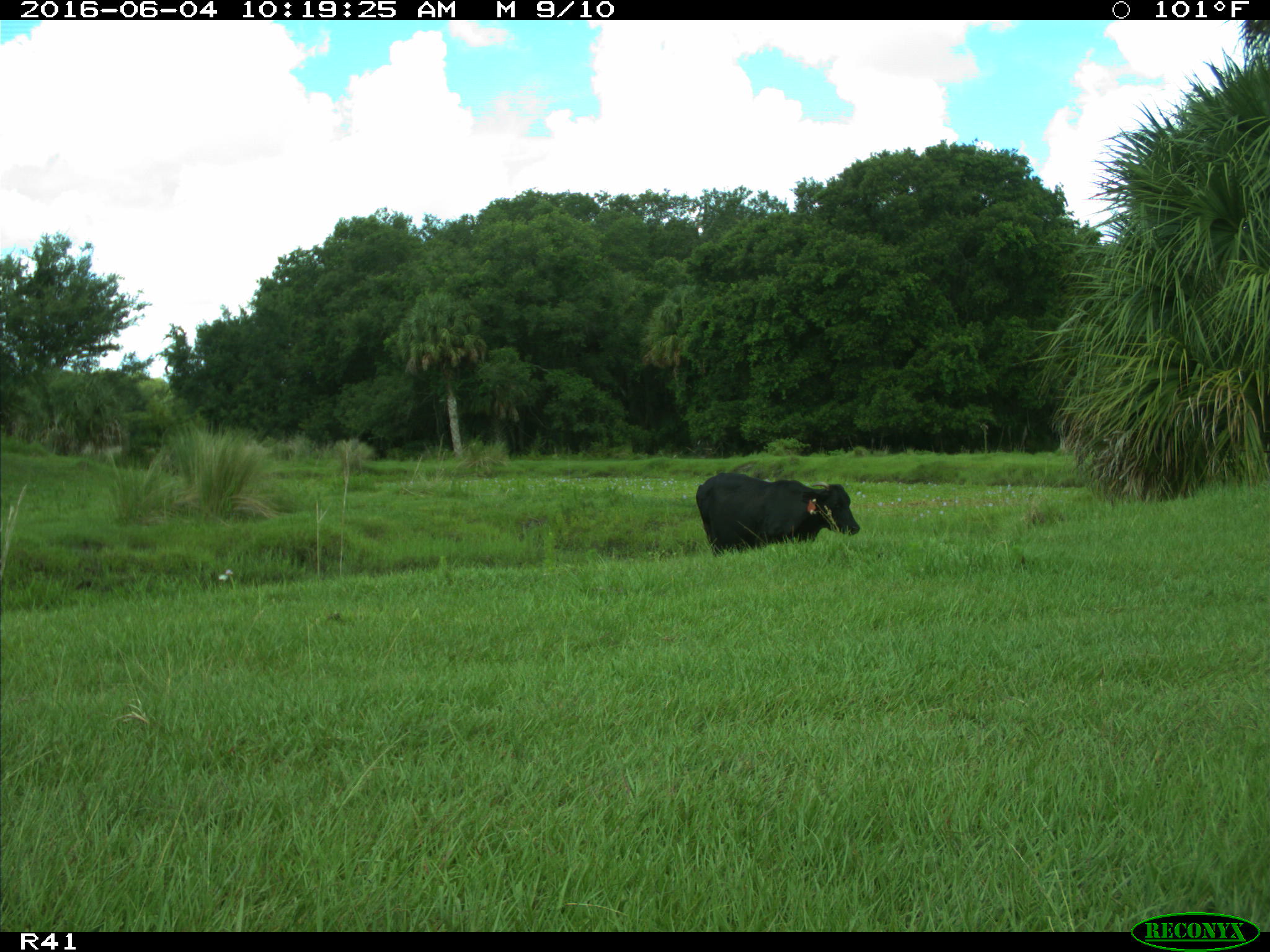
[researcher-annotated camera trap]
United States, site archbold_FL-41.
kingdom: Animalia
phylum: Chordata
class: Mammalia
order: Artiodactyla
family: Bovidae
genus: Bos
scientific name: Bos taurus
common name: domestic cow